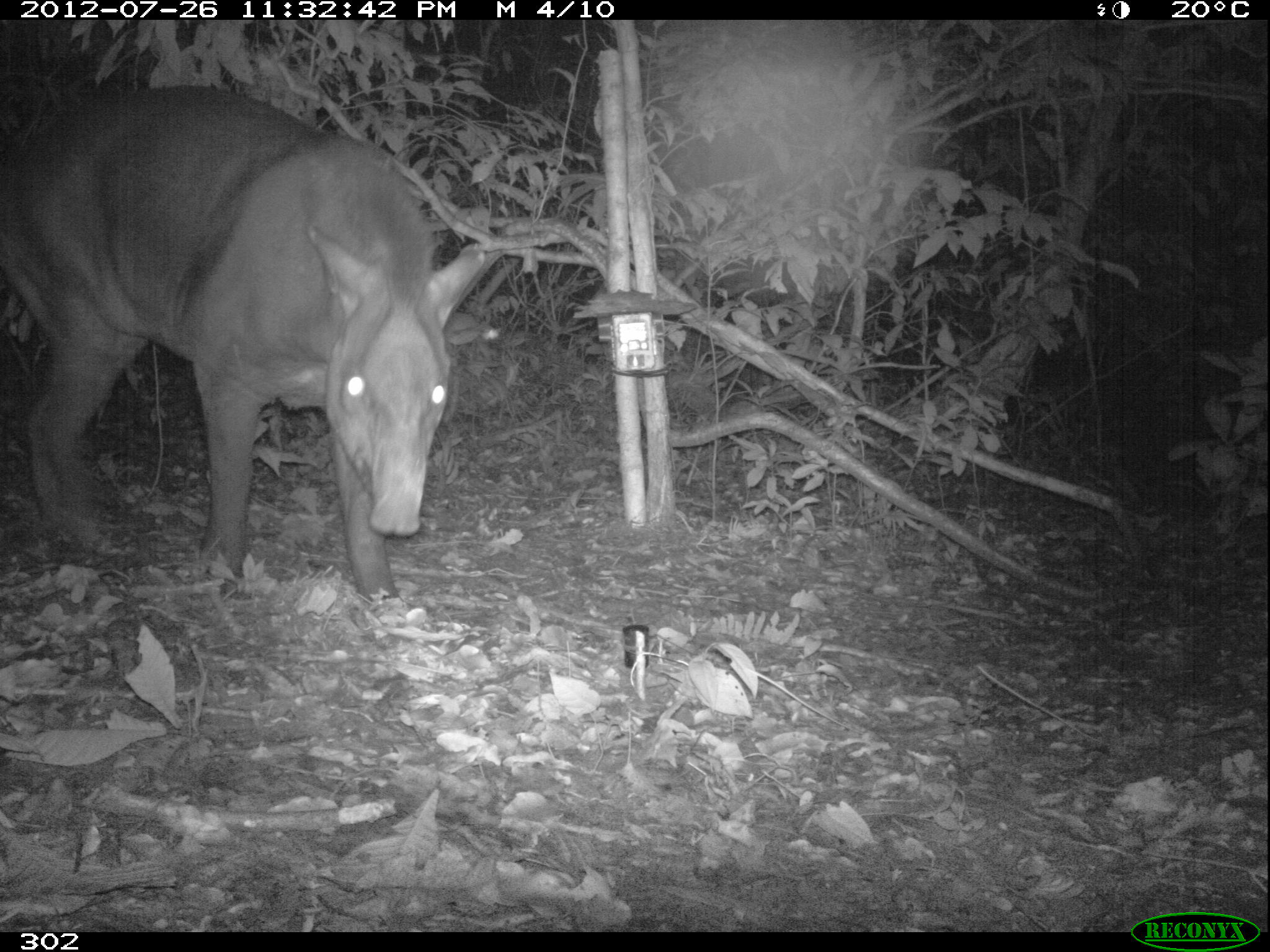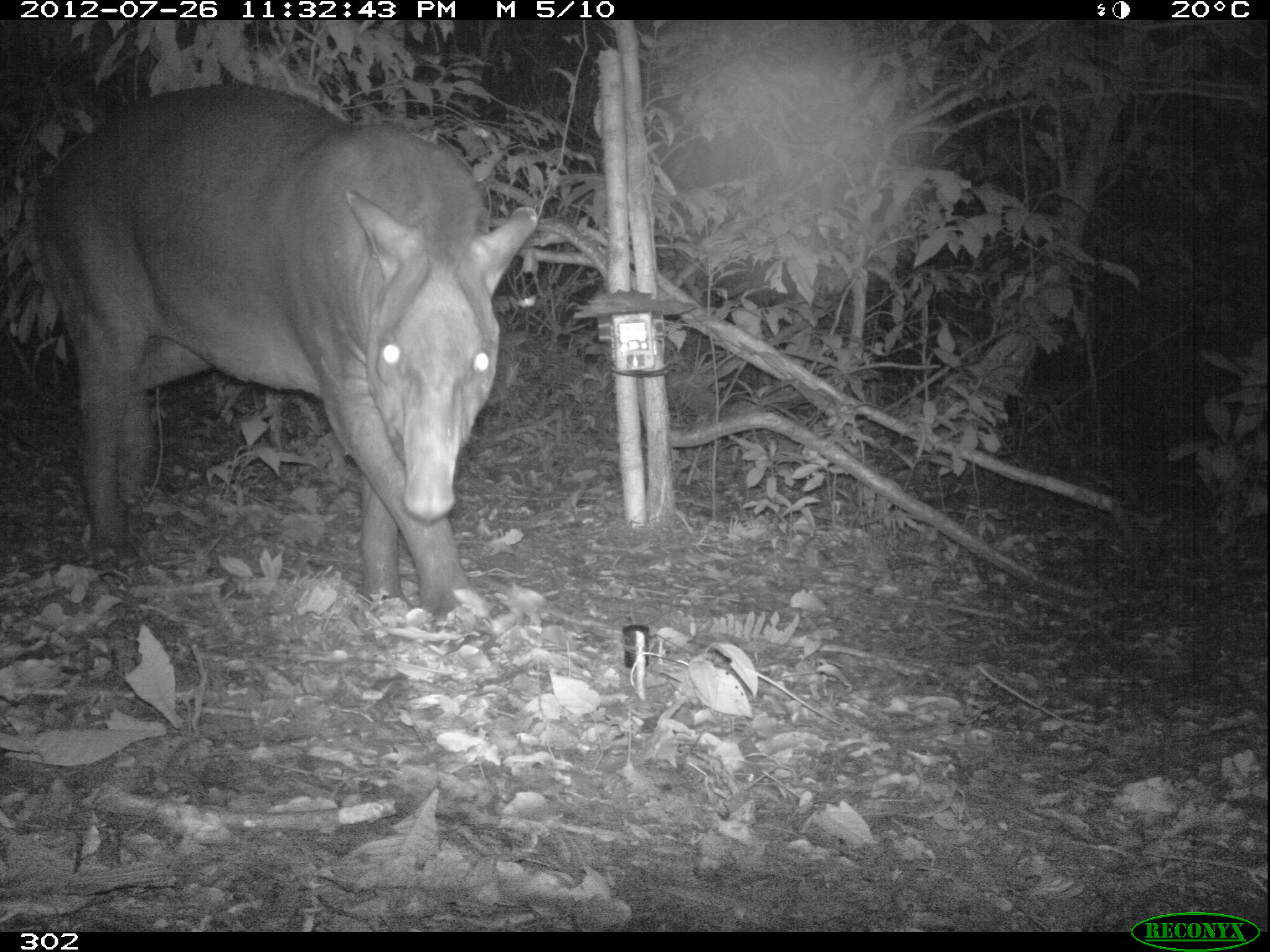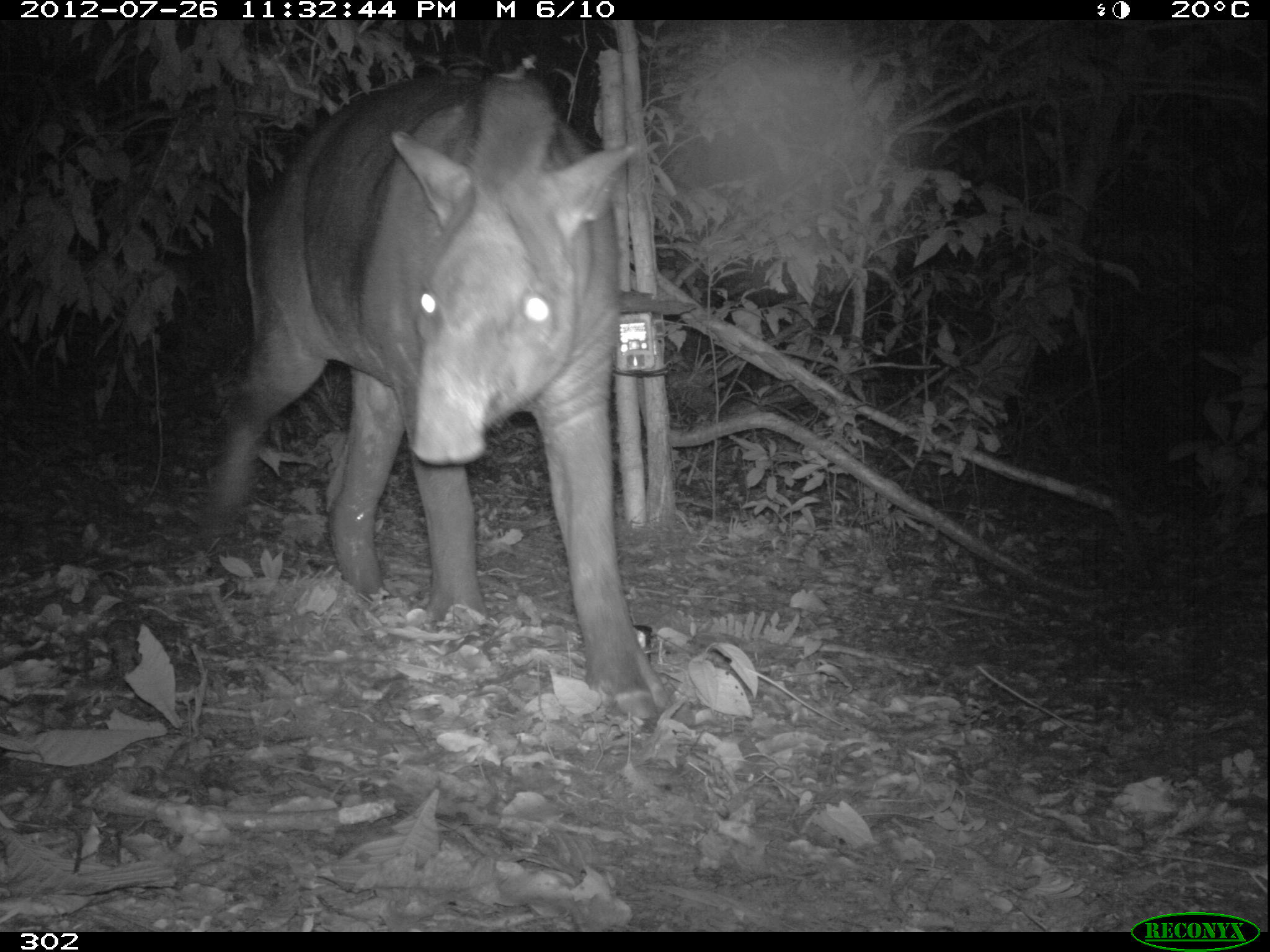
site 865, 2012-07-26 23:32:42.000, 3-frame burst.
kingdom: Animalia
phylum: Chordata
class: Mammalia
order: Perissodactyla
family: Tapiridae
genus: Tapirus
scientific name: Tapirus terrestris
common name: south american tapir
Tapirus terrestris (south american tapir).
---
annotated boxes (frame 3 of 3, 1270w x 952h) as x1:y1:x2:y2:
tapirus terrestris: 194:65:665:722